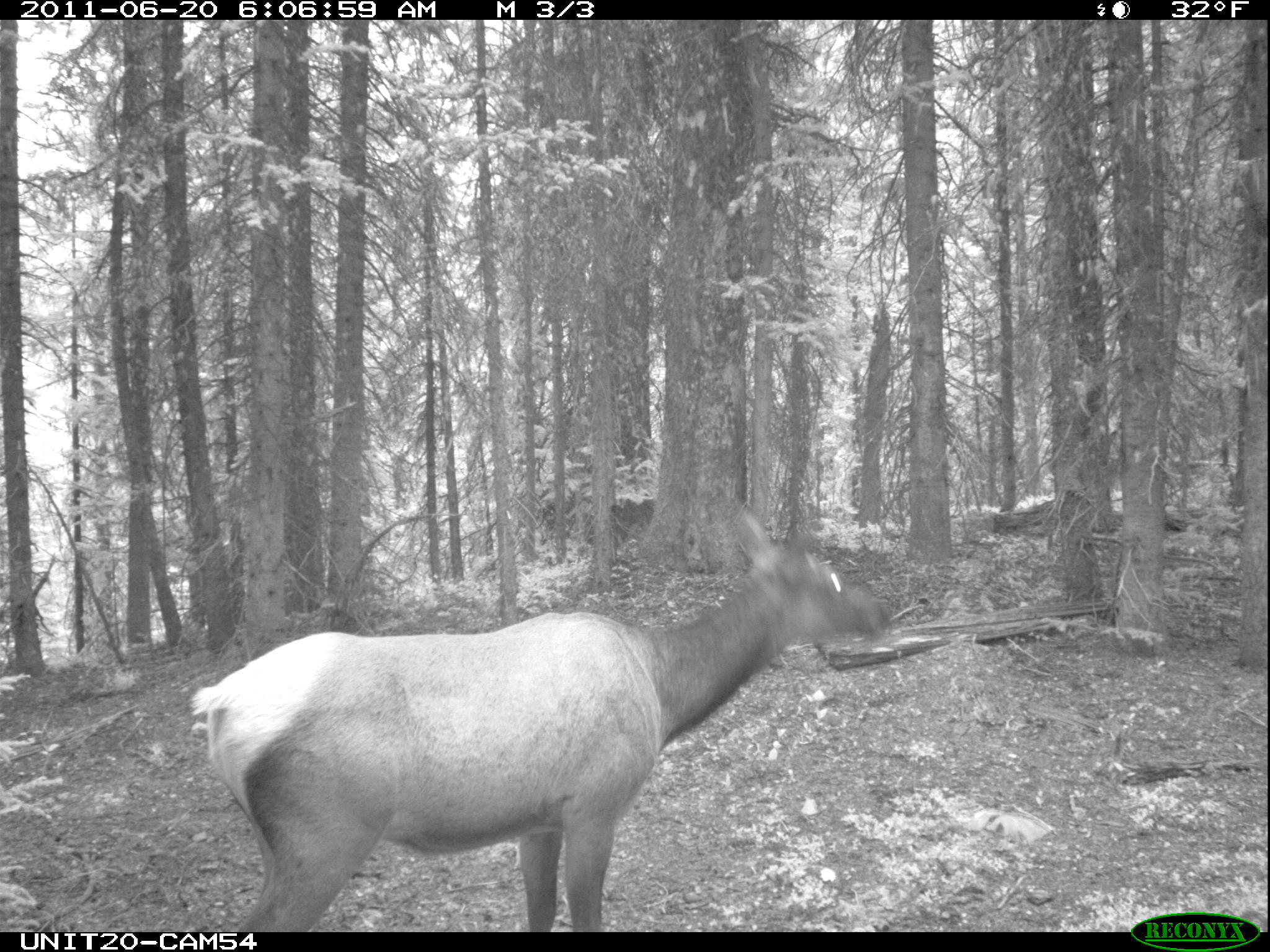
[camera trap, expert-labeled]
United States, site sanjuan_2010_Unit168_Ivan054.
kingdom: Animalia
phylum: Chordata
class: Mammalia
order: Artiodactyla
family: Cervidae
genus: Cervus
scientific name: Cervus elaphus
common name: red deer